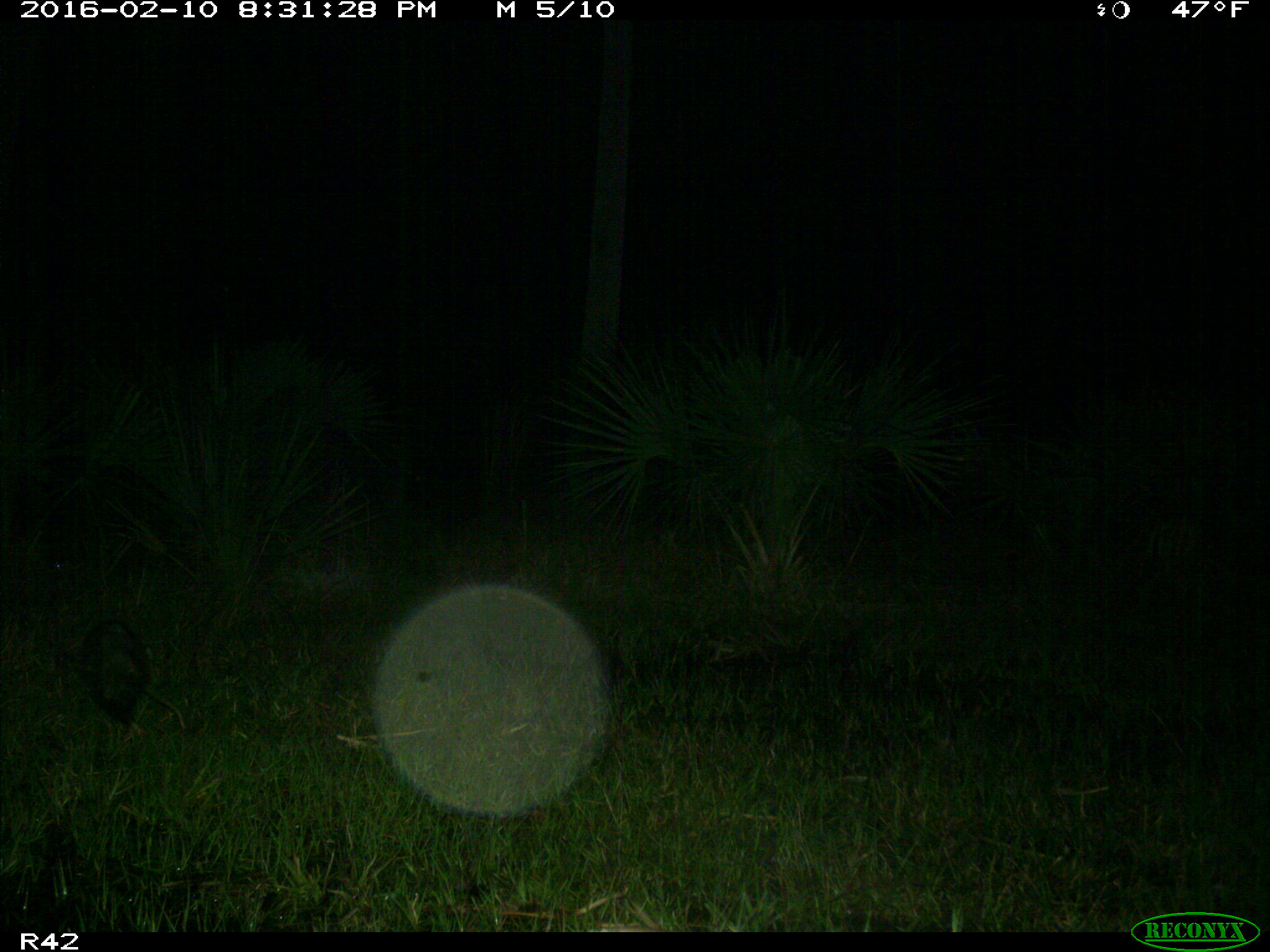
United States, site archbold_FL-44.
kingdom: Animalia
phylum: Chordata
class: Mammalia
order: Didelphimorphia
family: Didelphidae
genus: Didelphis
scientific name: Didelphis virginiana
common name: virginia opossum